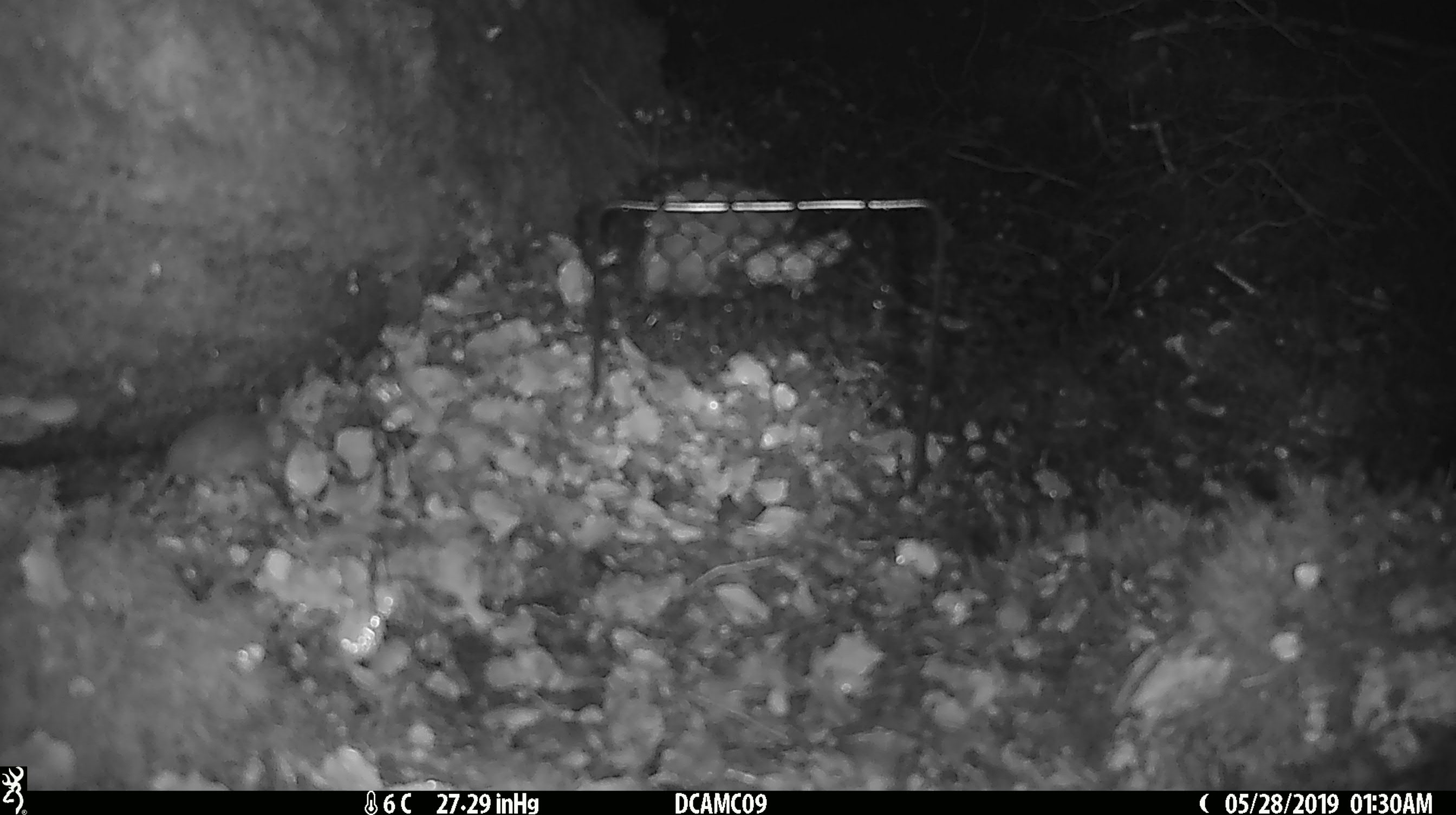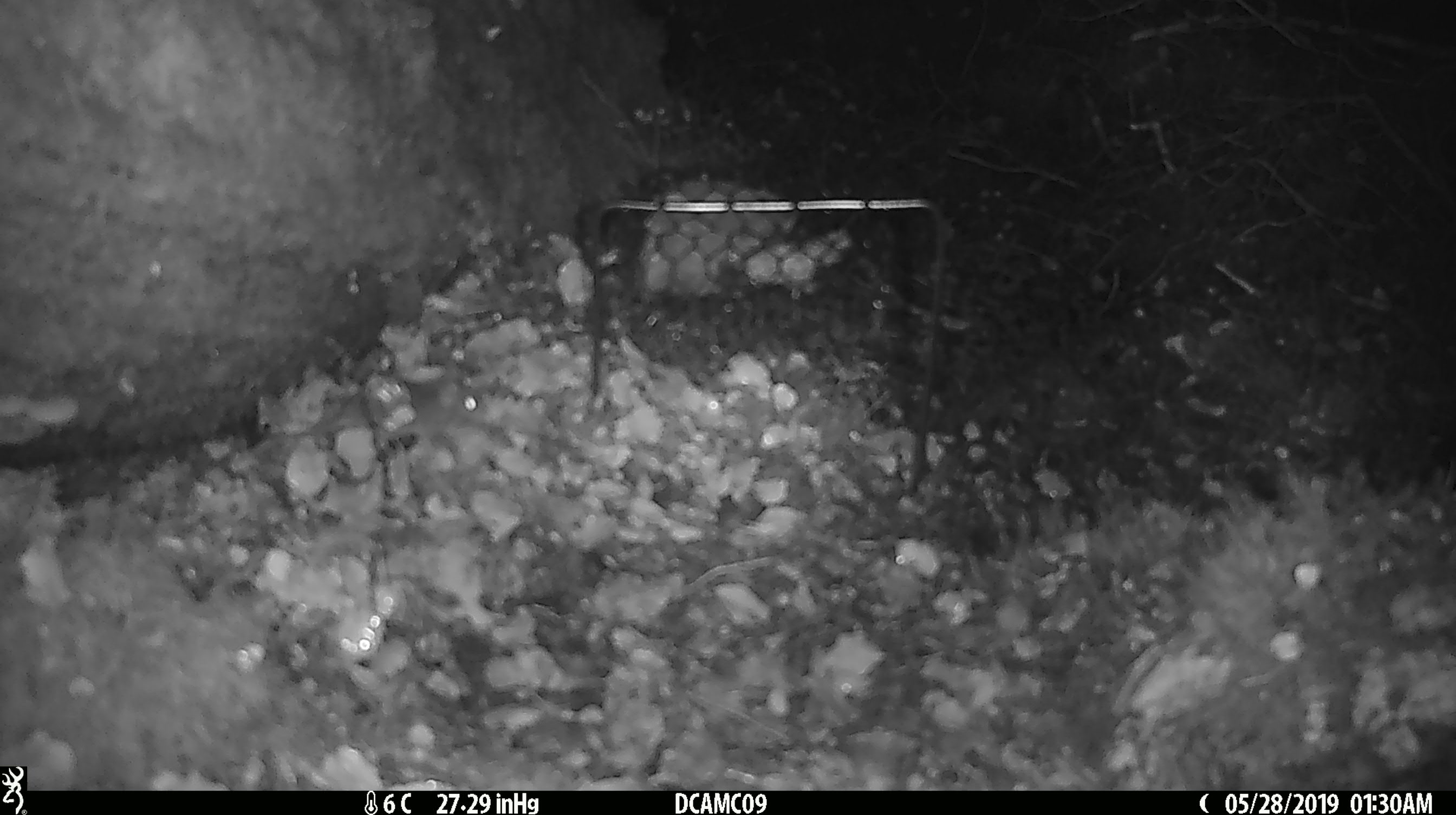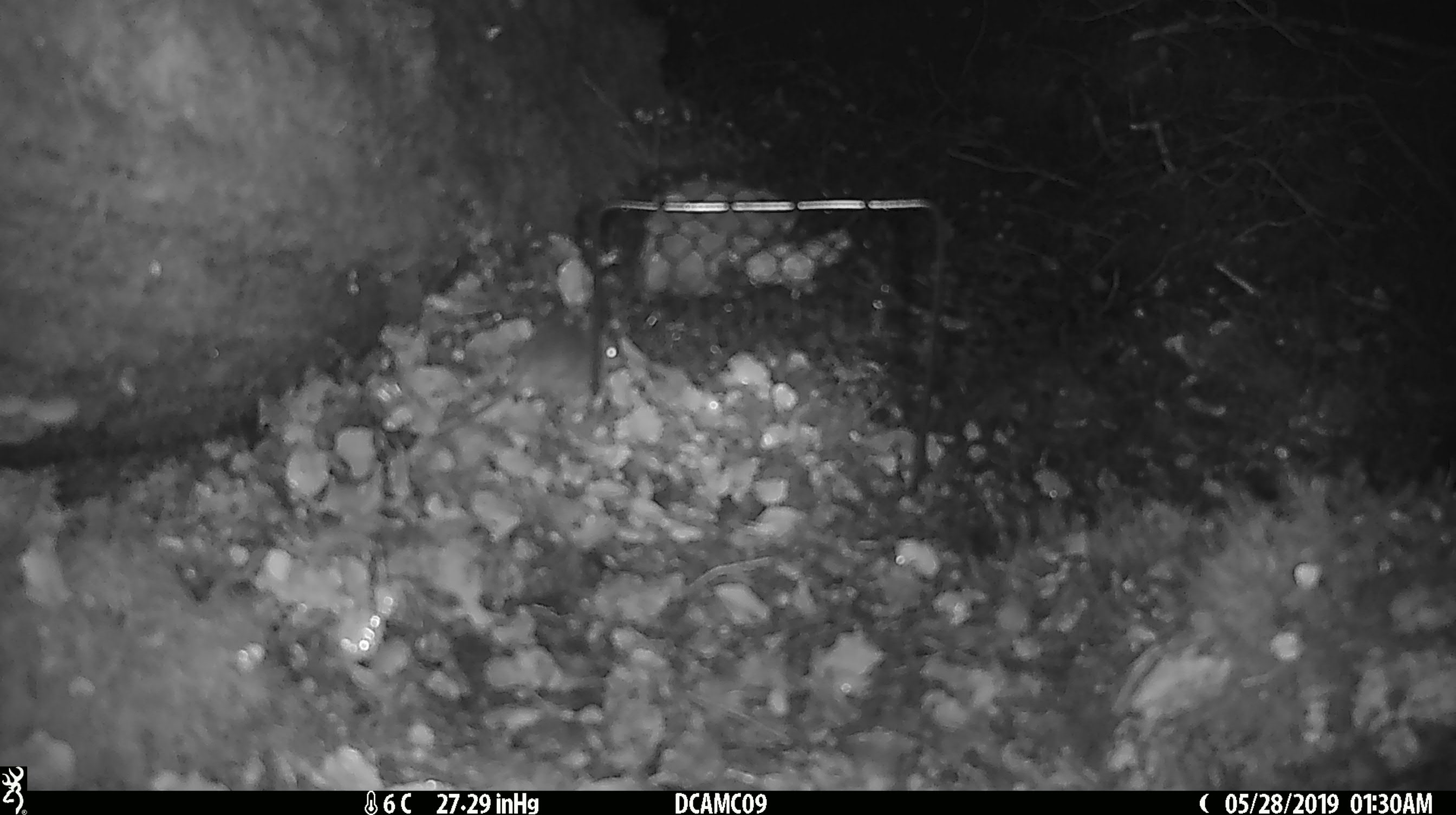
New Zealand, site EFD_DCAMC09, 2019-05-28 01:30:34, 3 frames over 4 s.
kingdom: Animalia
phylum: Chordata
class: Mammalia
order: Rodentia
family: Muridae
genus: Mus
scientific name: Mus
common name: mouse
Mouse (Mus).